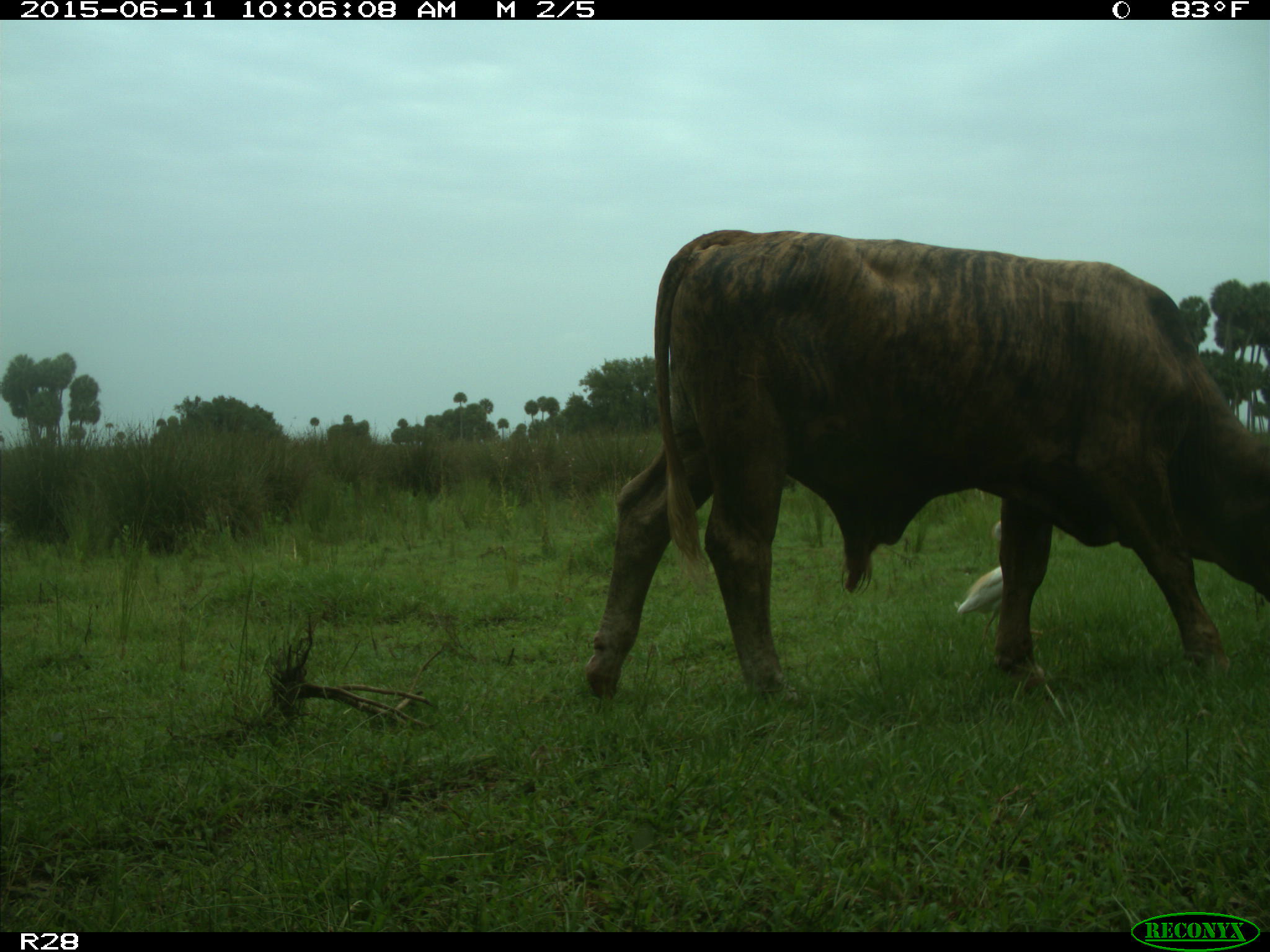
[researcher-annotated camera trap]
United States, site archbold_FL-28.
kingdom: Animalia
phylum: Chordata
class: Mammalia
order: Artiodactyla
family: Bovidae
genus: Bos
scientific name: Bos taurus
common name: domestic cow